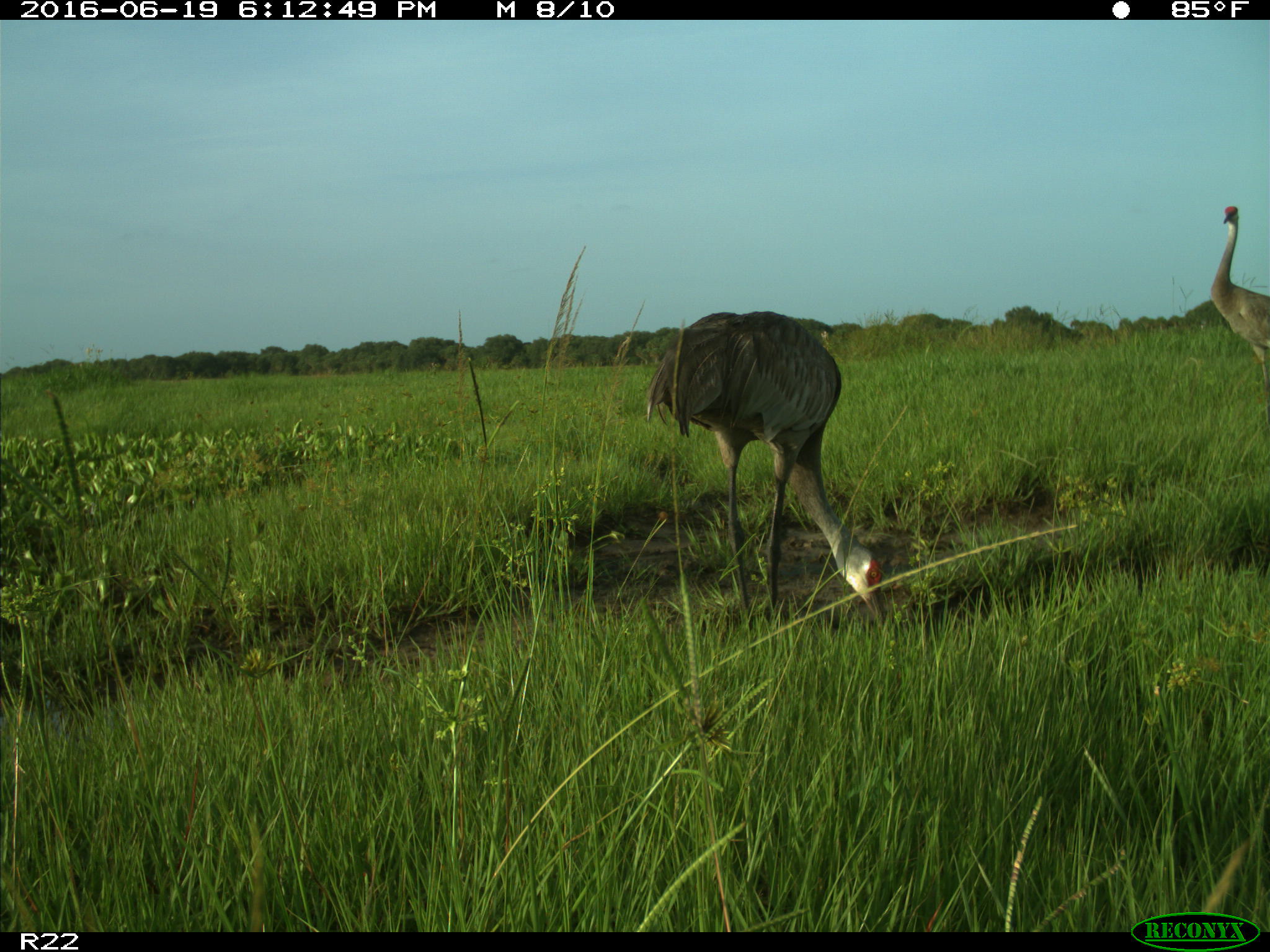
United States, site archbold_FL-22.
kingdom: Animalia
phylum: Chordata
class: Aves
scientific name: Aves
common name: birds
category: unidentified bird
Unidentified bird (birds) (Aves).